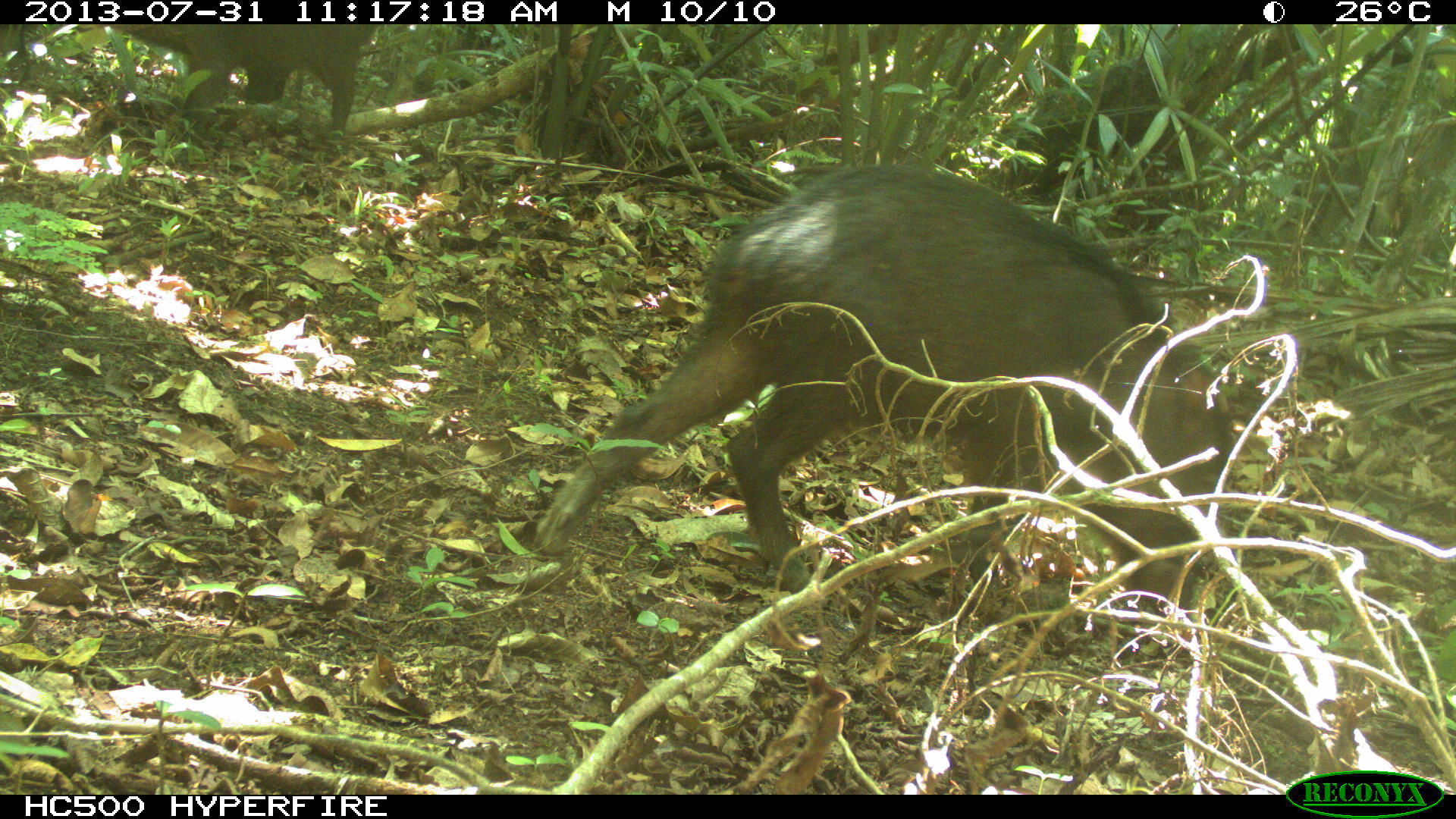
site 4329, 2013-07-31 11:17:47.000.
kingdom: Animalia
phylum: Chordata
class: Mammalia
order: Artiodactyla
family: Tayassuidae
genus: Tayassu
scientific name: Tayassu pecari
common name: white-lipped peccary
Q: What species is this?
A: Tayassu pecari (white-lipped peccary).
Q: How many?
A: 2.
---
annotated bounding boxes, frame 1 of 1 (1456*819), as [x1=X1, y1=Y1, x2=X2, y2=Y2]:
tayassu pecari: [x1=527, y1=158, x2=1235, y2=606]; [x1=97, y1=20, x2=380, y2=143]